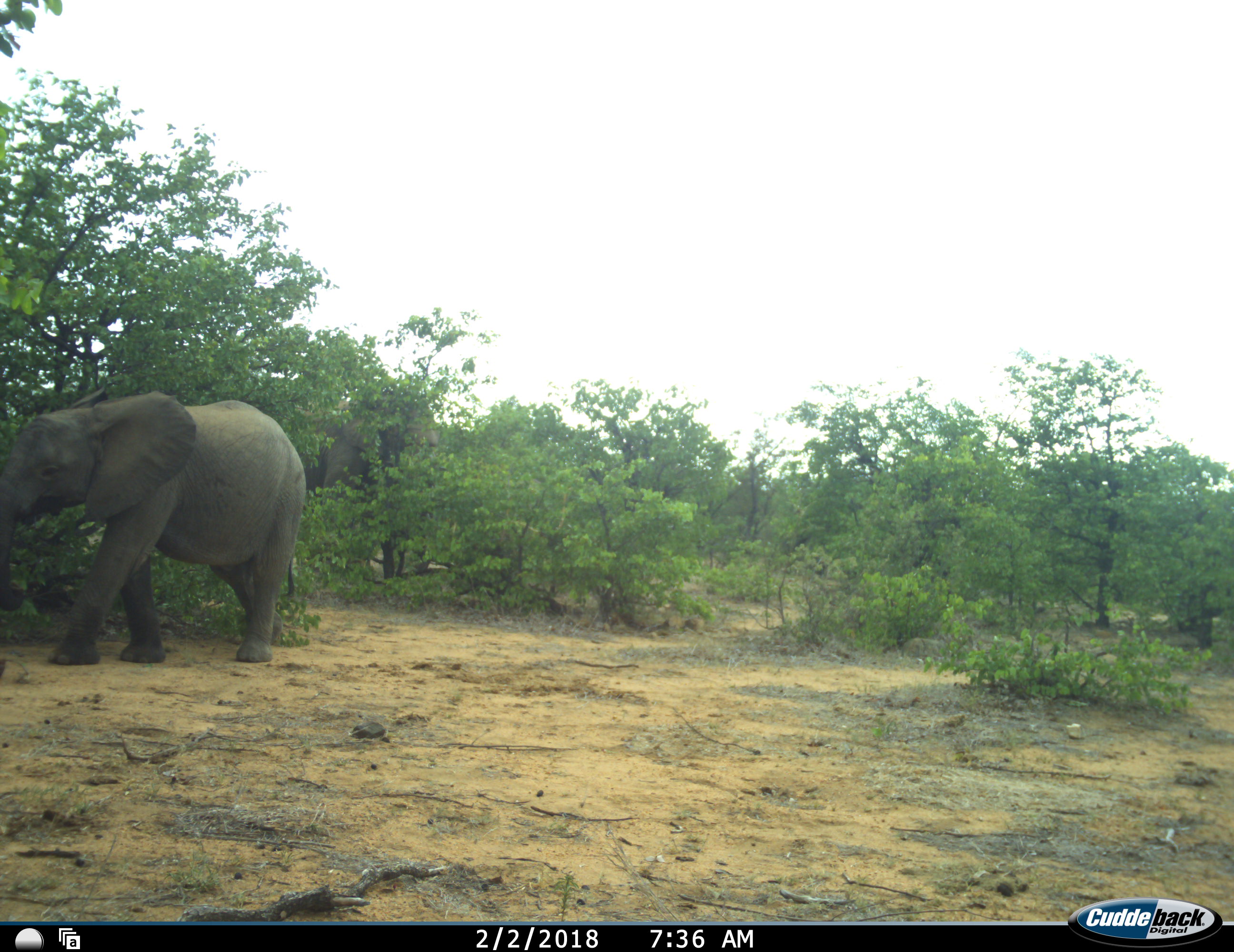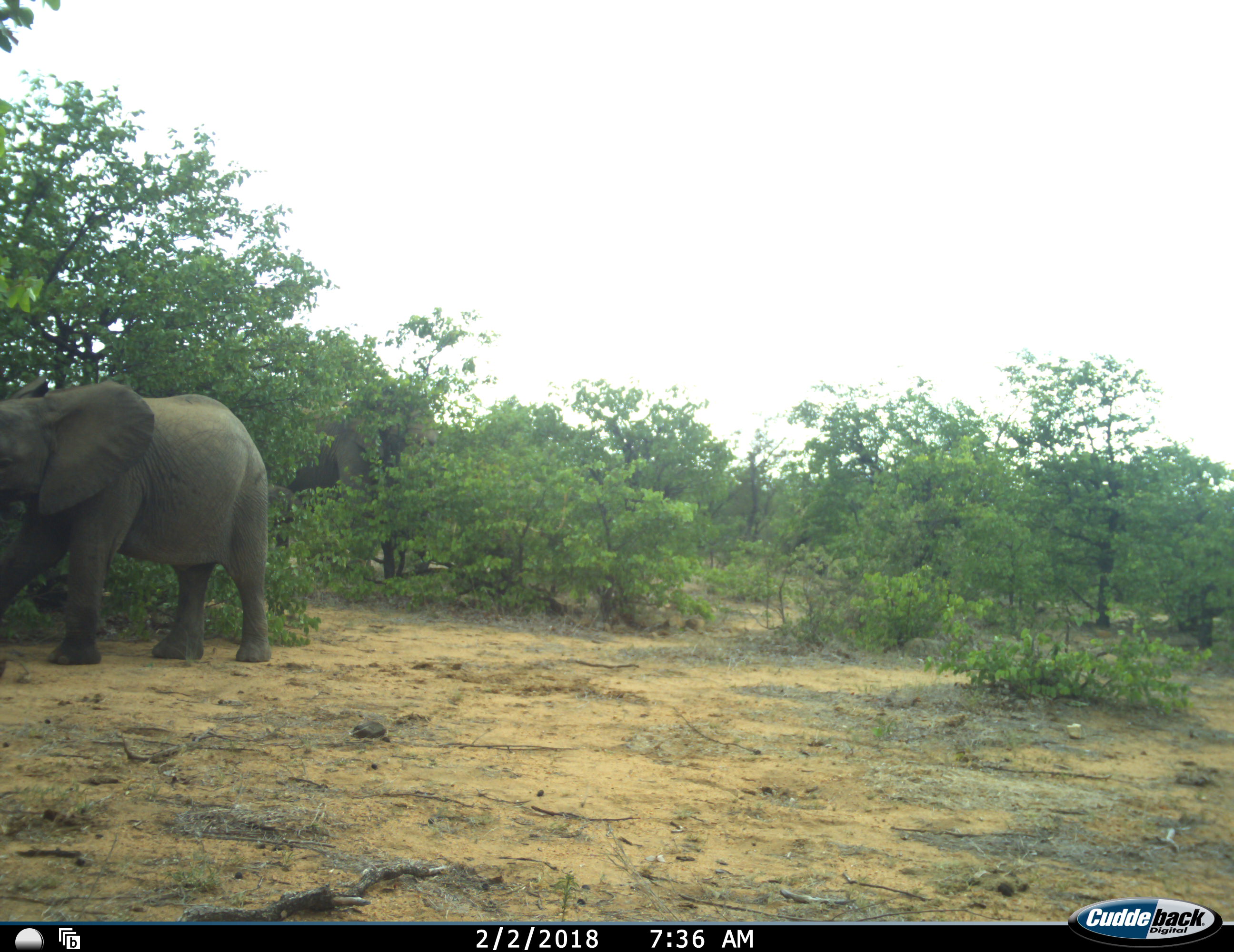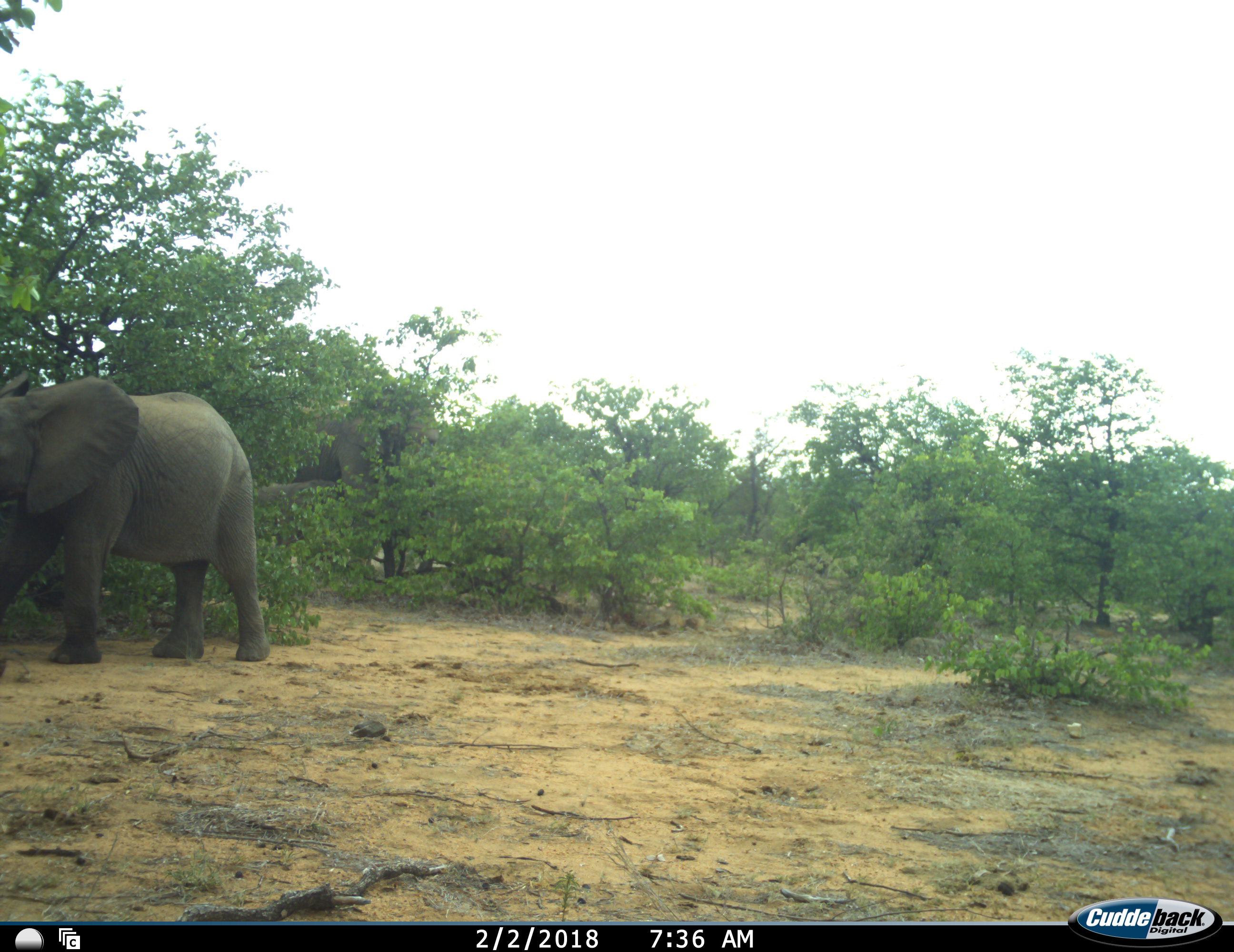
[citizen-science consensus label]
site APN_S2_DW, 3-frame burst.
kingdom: Animalia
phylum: Chordata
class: Mammalia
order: Proboscidea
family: Elephantidae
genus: Loxodonta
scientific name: Loxodonta africana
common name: african bush elephant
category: elephant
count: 2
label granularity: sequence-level